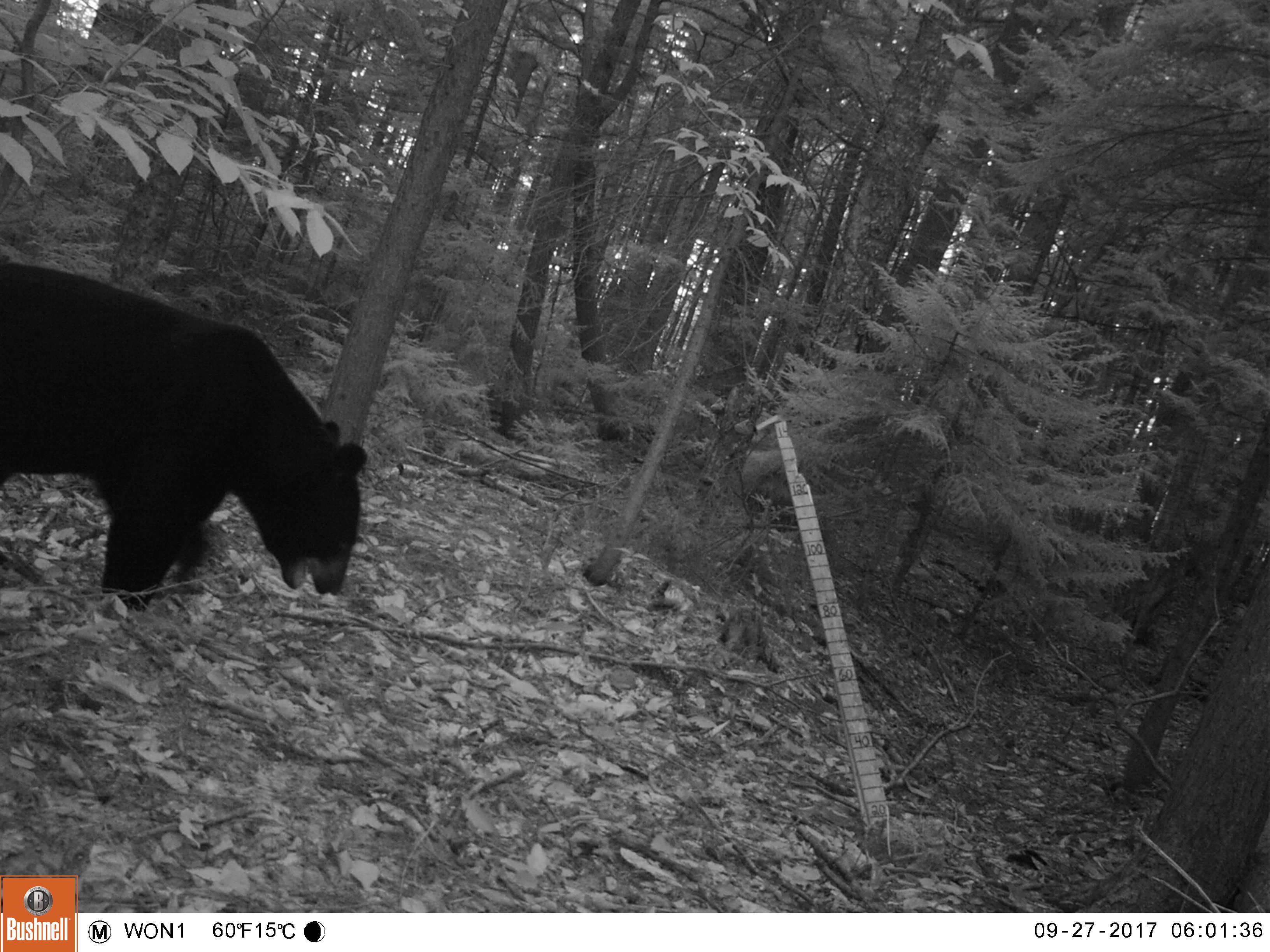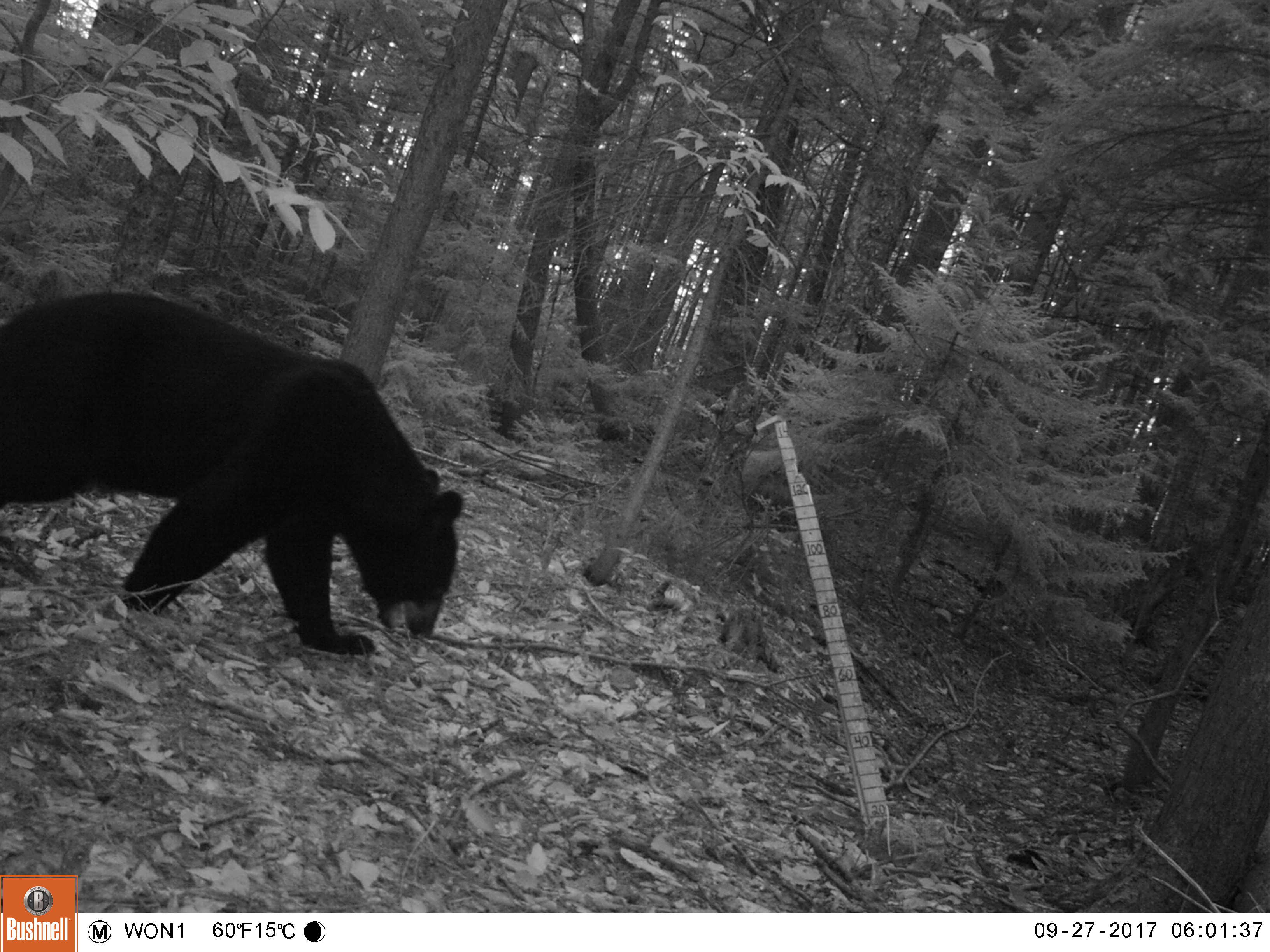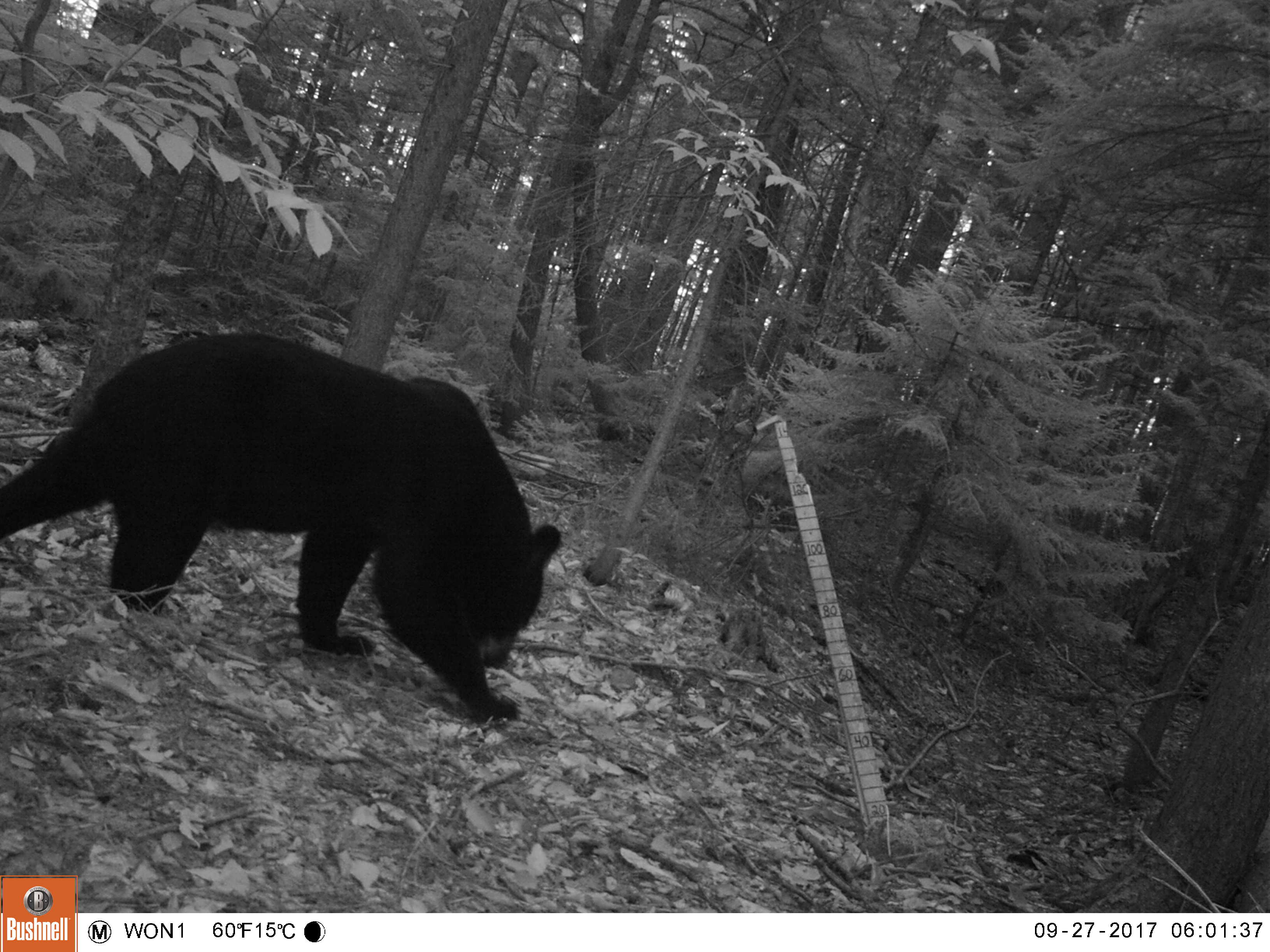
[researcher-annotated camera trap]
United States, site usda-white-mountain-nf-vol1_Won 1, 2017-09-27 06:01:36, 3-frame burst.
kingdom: Animalia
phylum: Chordata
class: Mammalia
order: Carnivora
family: Ursidae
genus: Ursus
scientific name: Ursus americanus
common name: black bear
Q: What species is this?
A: Black bear (Ursus americanus).